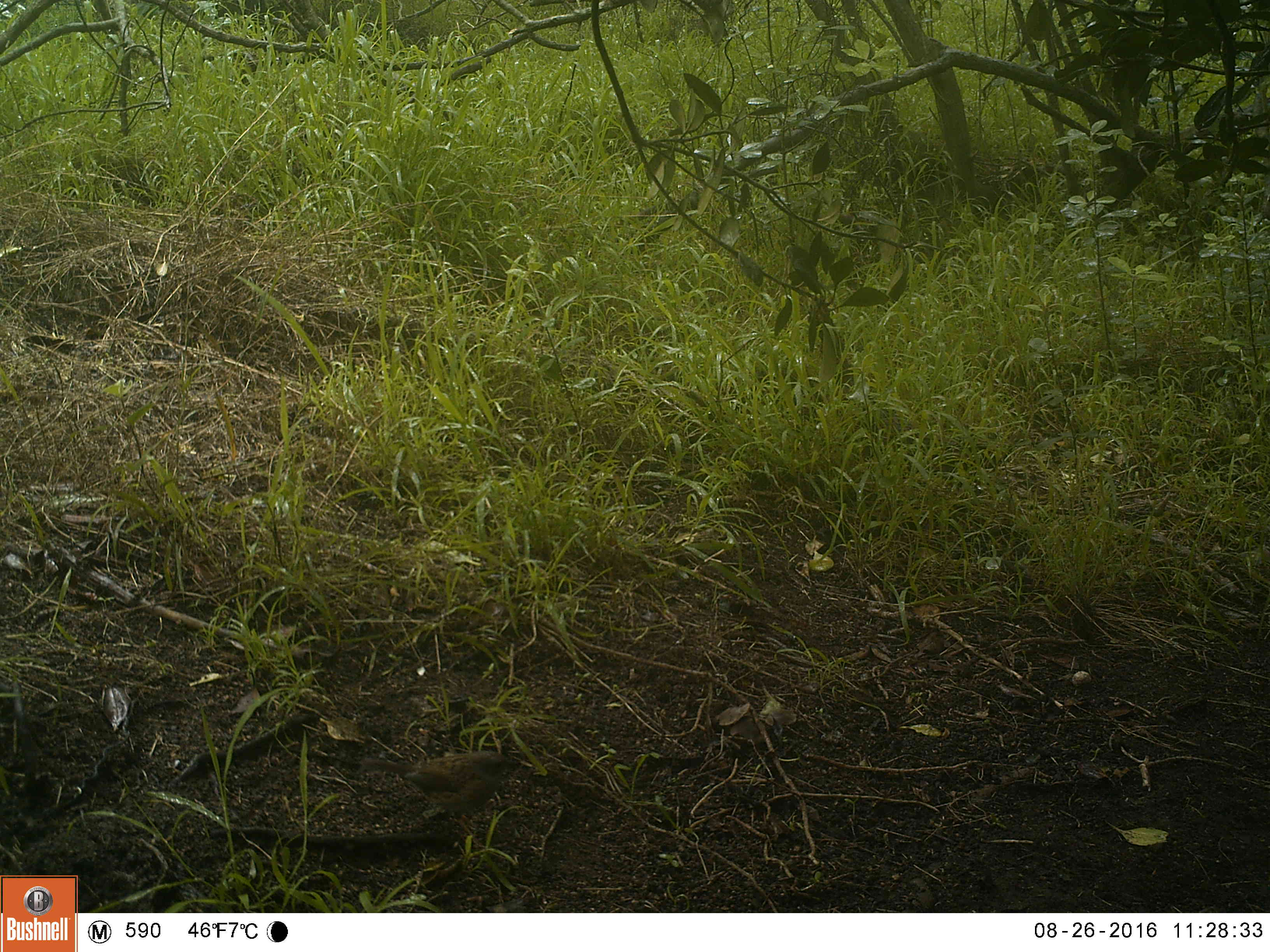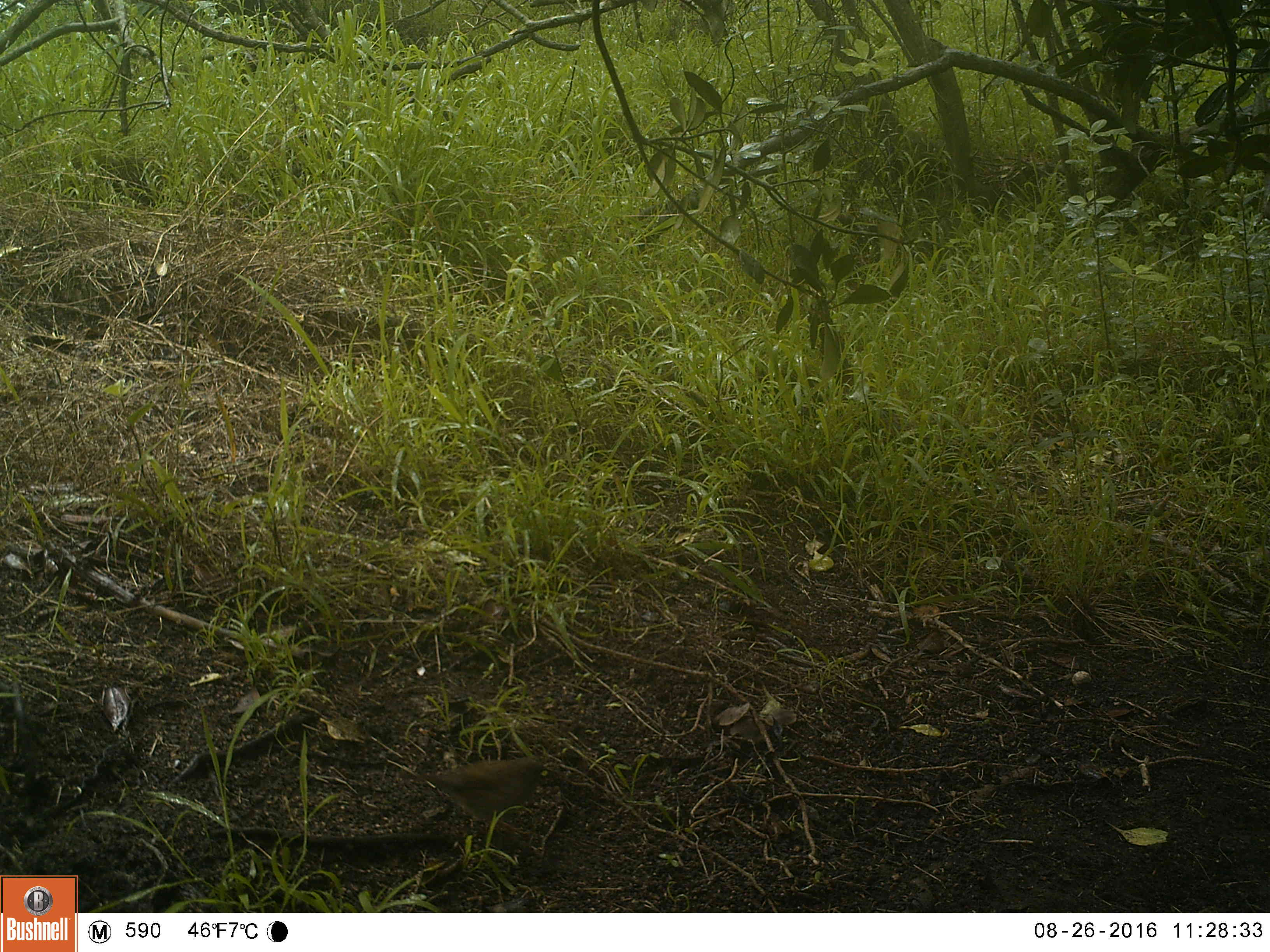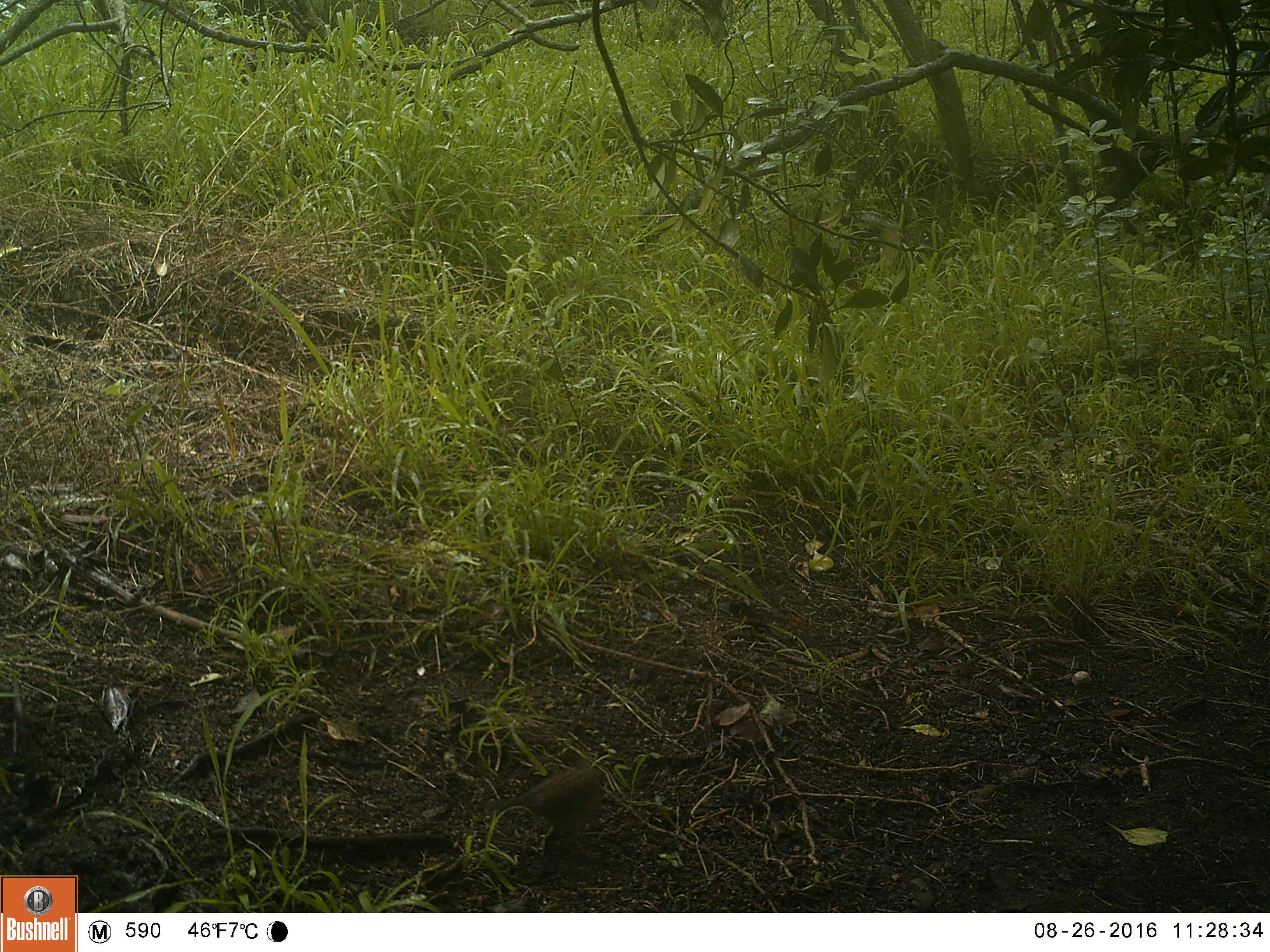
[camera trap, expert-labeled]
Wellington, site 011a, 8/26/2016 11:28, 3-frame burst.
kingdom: Animalia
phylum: Chordata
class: Aves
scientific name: Aves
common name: bird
Bird (Aves).